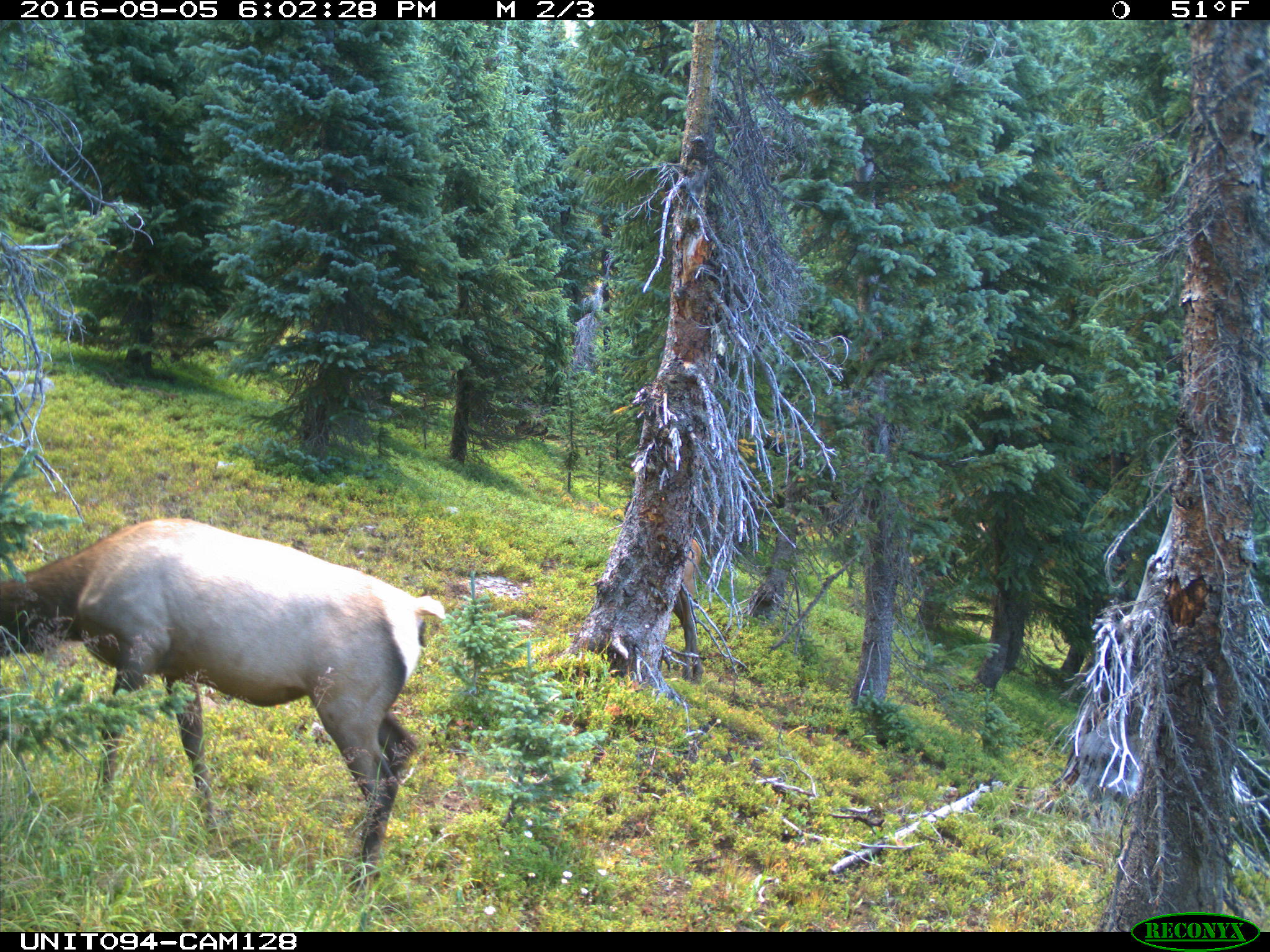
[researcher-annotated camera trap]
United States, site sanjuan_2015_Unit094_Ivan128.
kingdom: Animalia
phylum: Chordata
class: Mammalia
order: Artiodactyla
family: Cervidae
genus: Cervus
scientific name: Cervus elaphus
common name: red deer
Cervus elaphus (red deer).